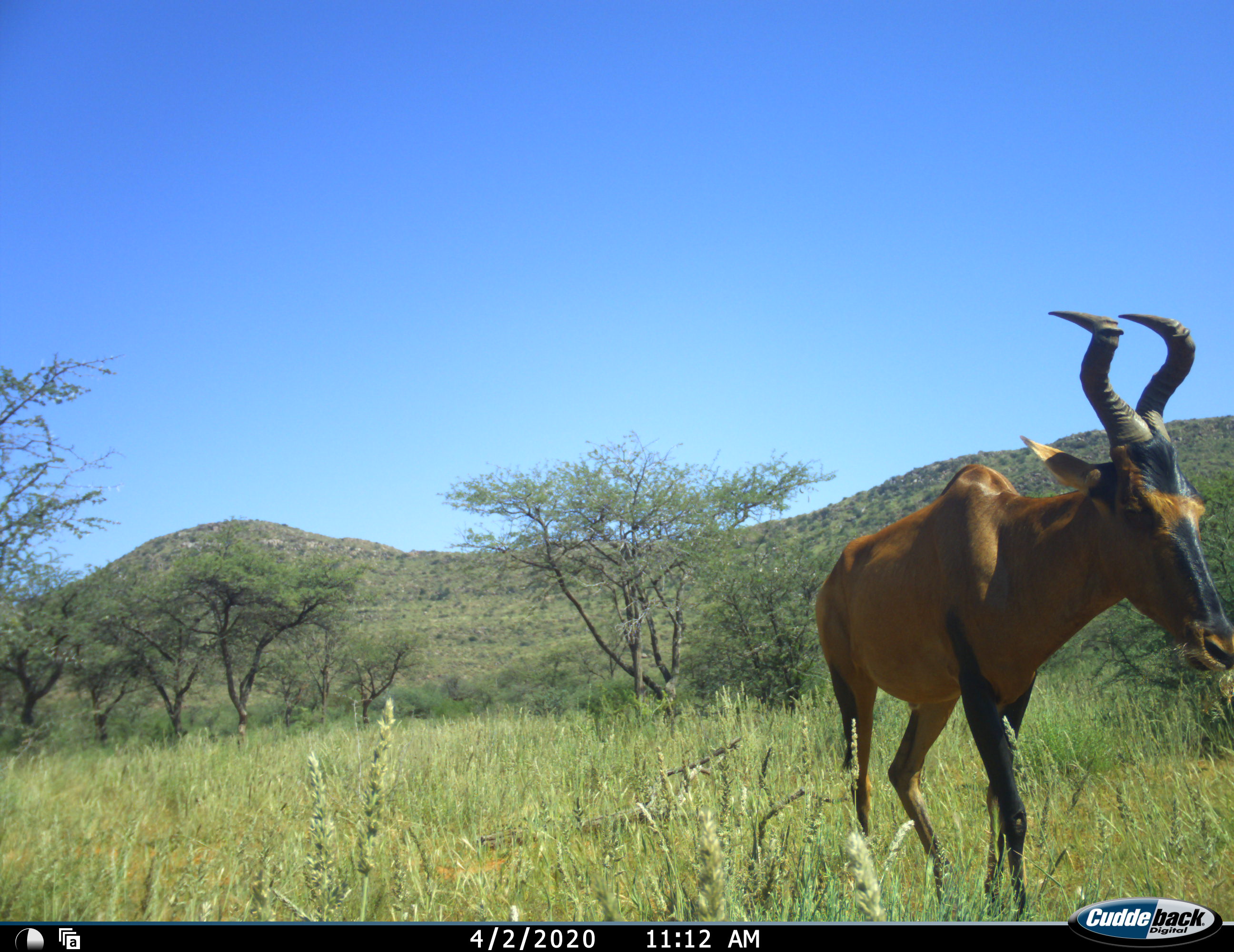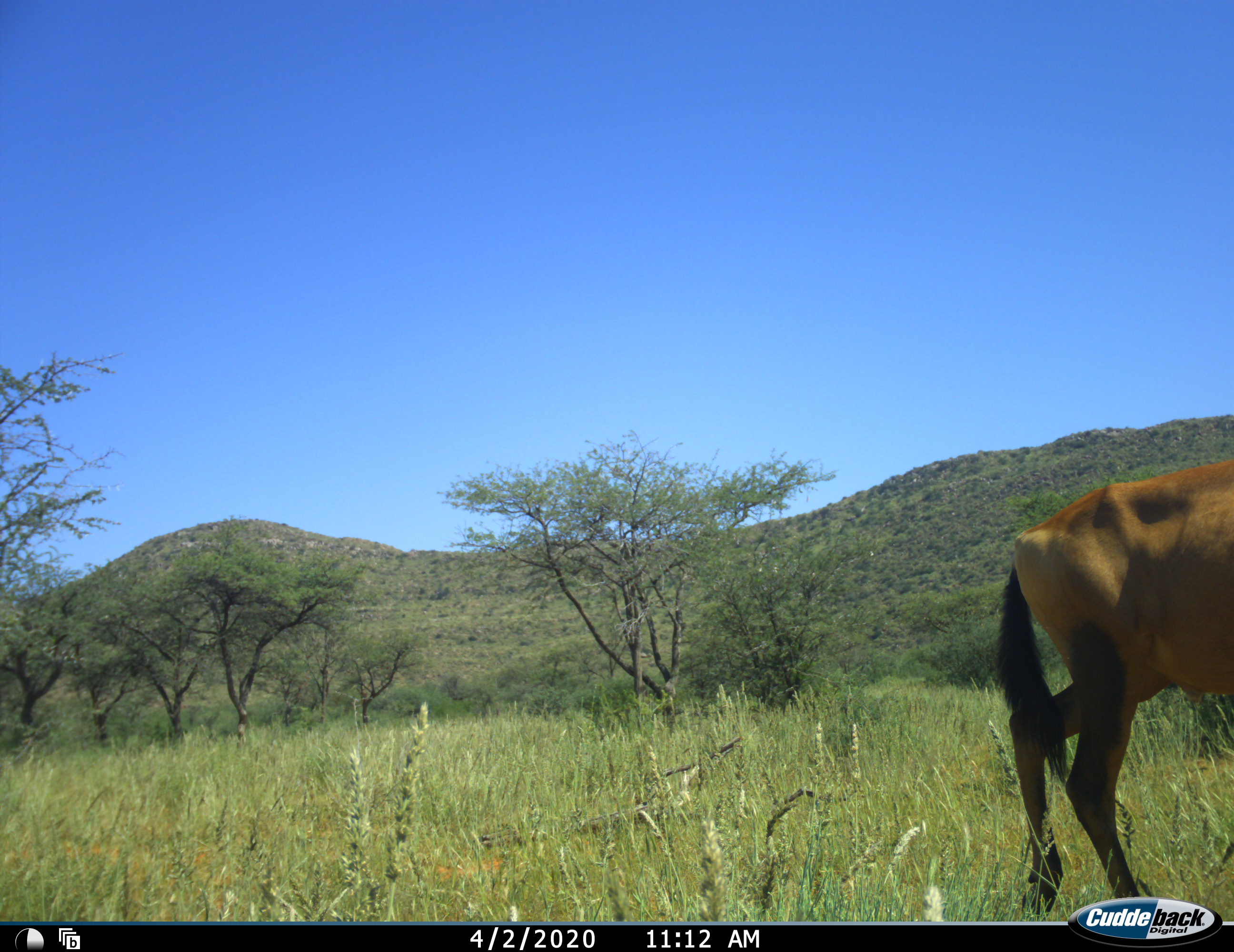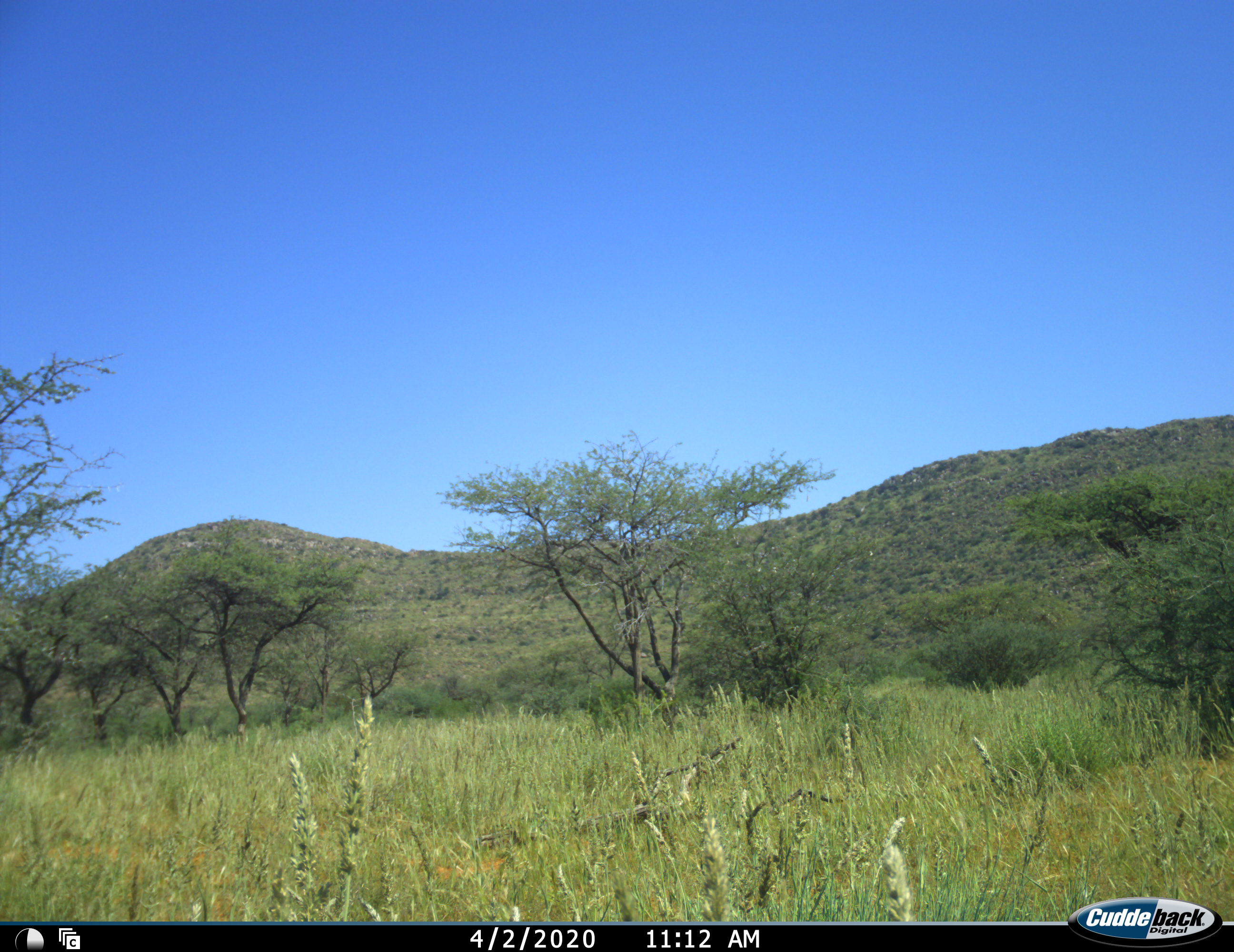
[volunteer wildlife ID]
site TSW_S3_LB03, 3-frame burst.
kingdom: Animalia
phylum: Chordata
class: Mammalia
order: Artiodactyla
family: Bovidae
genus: Alcelaphus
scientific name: Alcelaphus buselaphus caama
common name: red hartebeest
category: hartebeestred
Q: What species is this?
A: Hartebeestred (red hartebeest) (Alcelaphus buselaphus caama).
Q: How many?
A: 1.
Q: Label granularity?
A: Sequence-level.